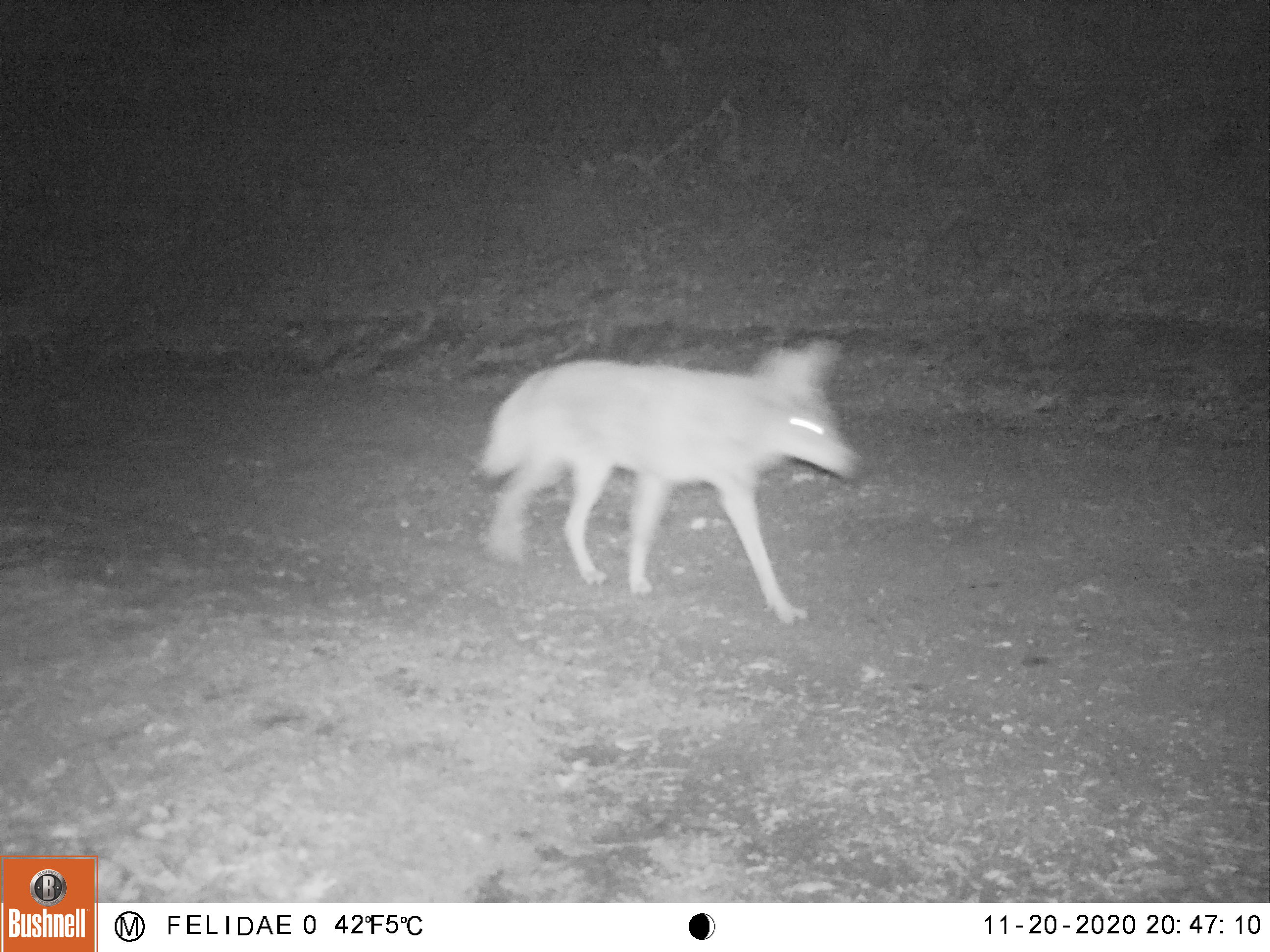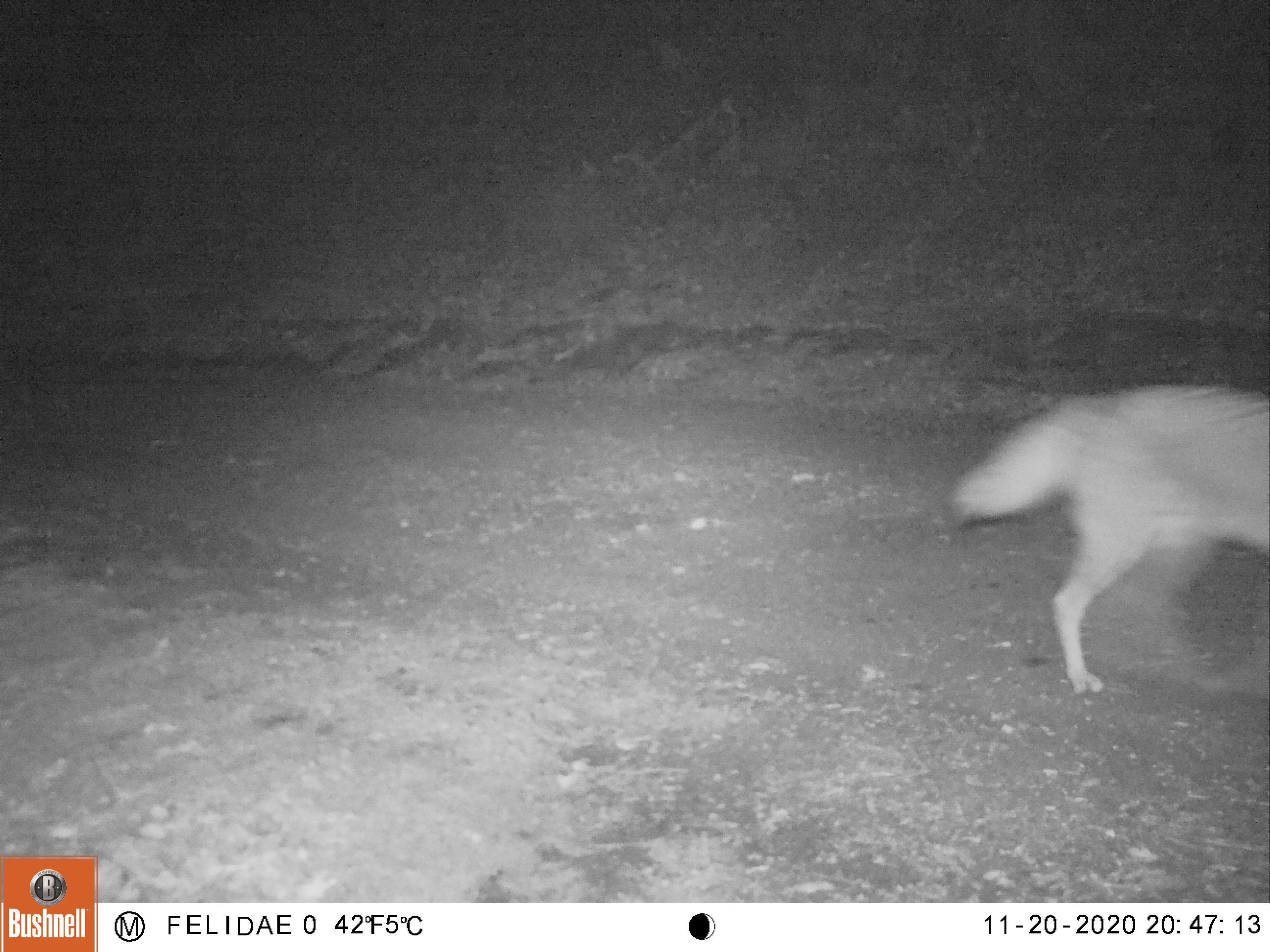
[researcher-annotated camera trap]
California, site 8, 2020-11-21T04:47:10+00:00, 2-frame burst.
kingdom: Animalia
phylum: Chordata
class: Mammalia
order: Carnivora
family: Canidae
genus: Canis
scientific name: Canis latrans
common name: coyote